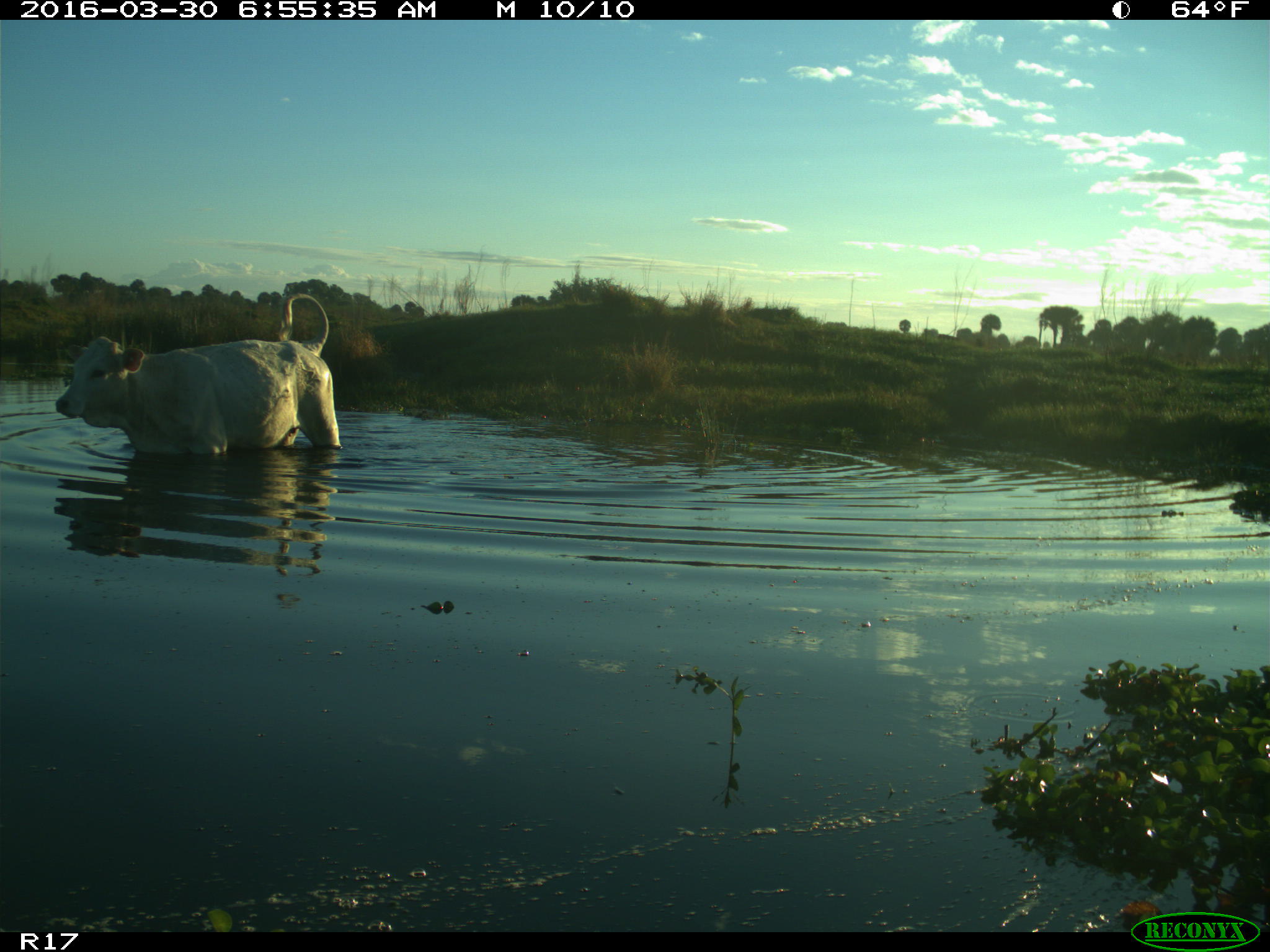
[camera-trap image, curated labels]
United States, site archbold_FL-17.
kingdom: Animalia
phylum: Chordata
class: Mammalia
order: Artiodactyla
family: Bovidae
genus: Bos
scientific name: Bos taurus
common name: domestic cow